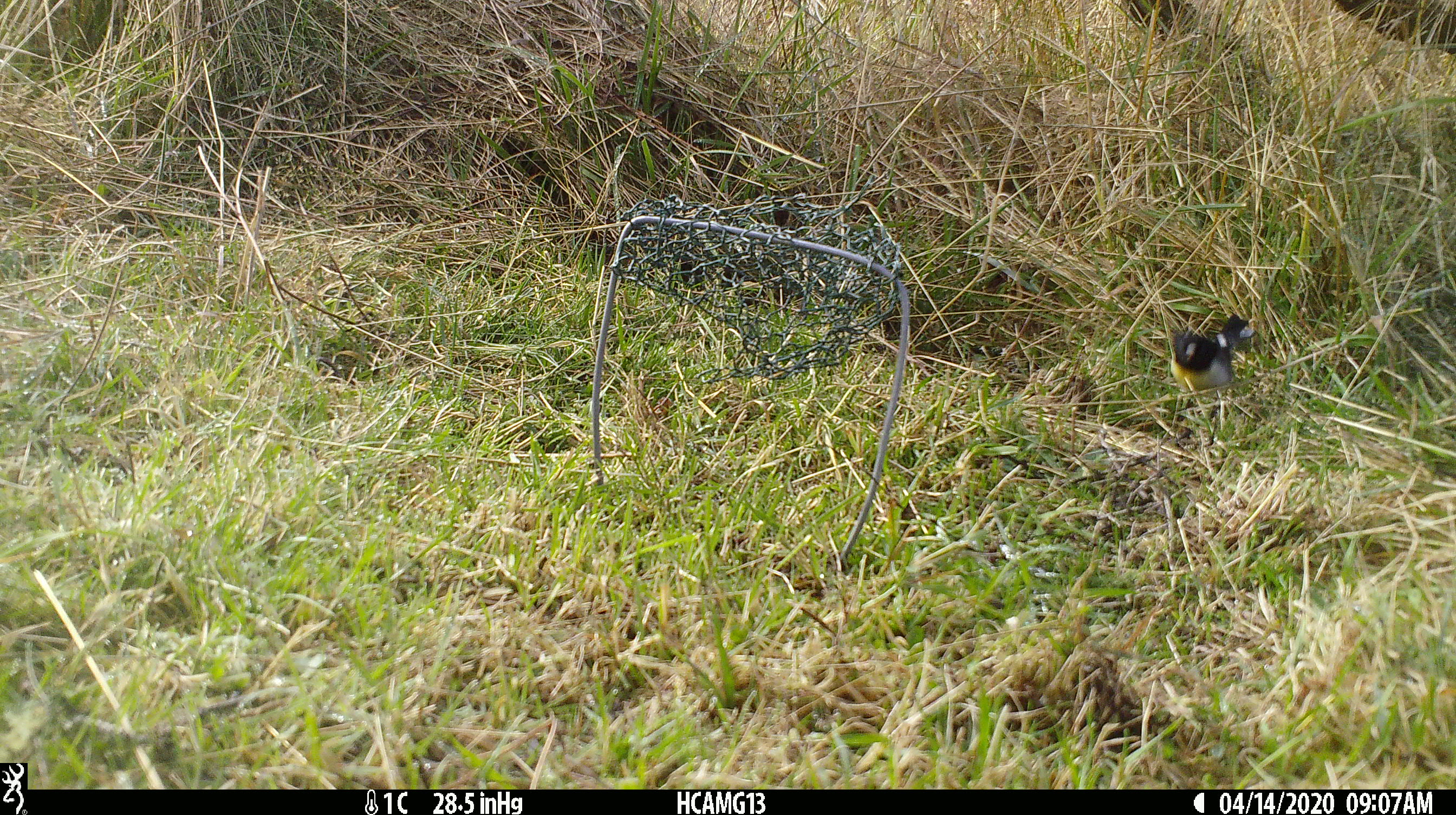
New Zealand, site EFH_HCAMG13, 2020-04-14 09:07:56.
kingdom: Animalia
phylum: Chordata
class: Aves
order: Passeriformes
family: Petroicidae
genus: Petroica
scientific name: Petroica macrocephala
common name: tomtit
Tomtit (Petroica macrocephala).